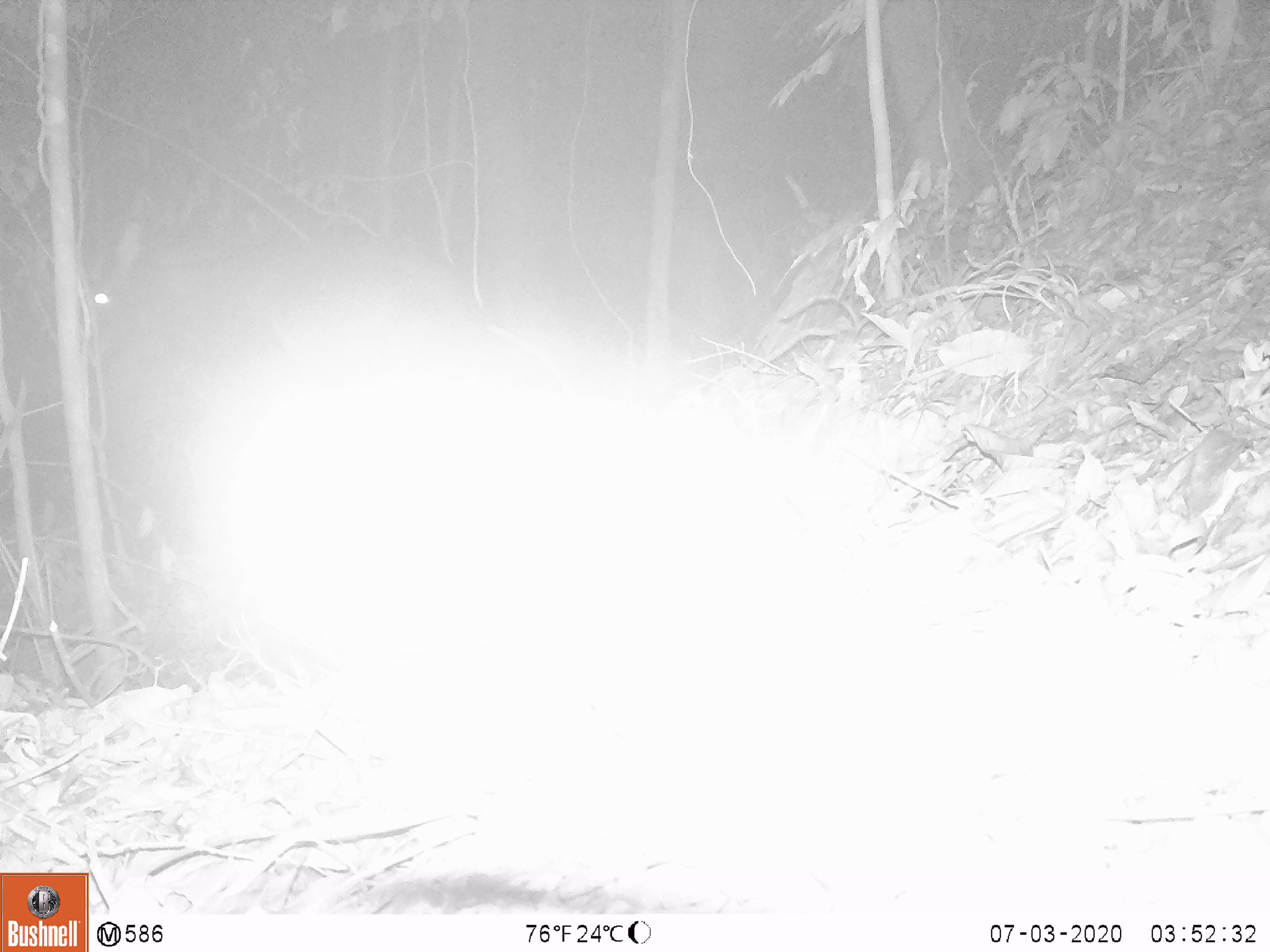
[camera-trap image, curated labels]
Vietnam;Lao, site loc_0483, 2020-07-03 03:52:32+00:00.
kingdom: Animalia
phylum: Chordata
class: Mammalia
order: Artiodactyla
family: Bovidae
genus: Capricornis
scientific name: Capricornis sumatraensis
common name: chinese serow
Chinese serow (Capricornis sumatraensis). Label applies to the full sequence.